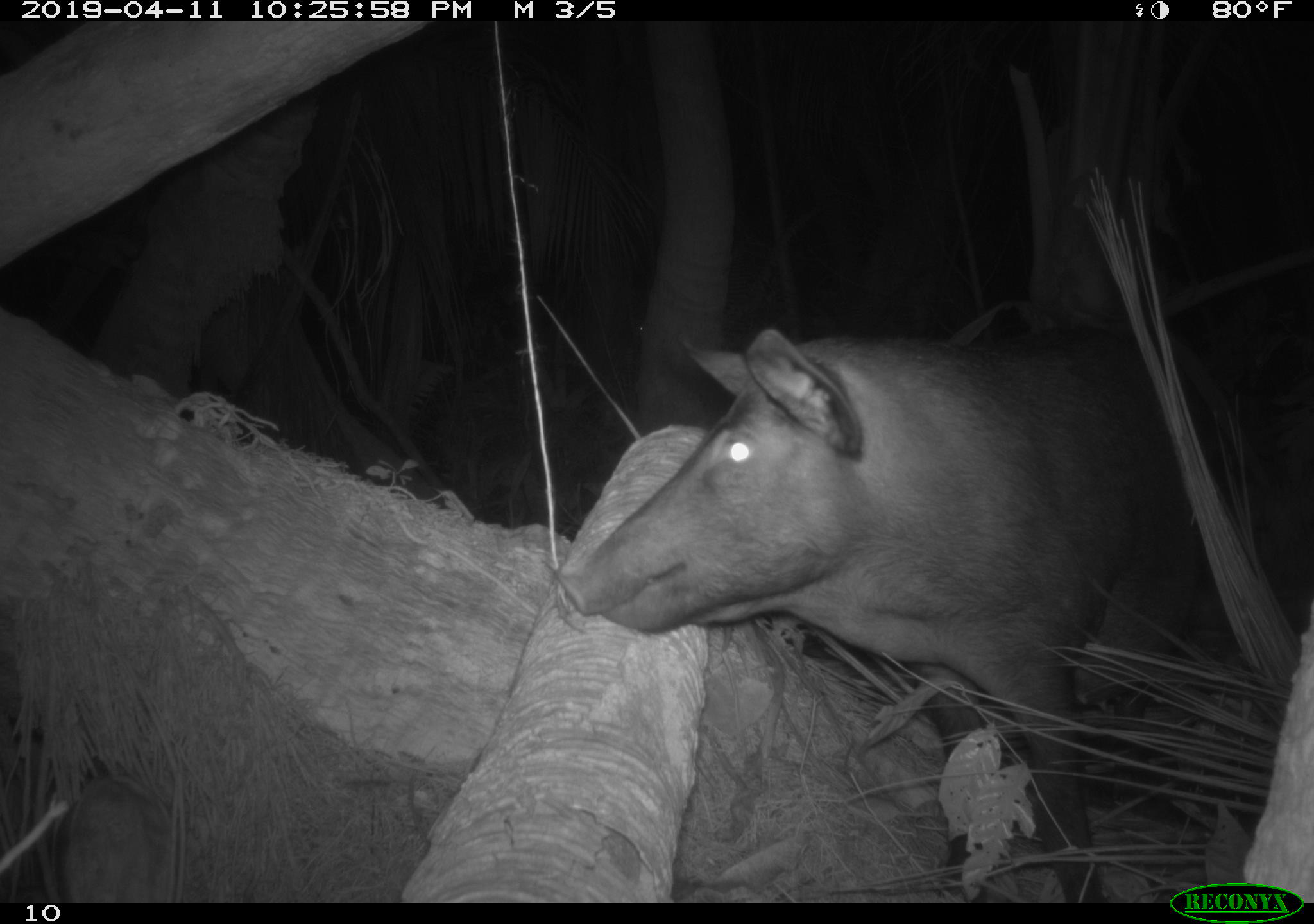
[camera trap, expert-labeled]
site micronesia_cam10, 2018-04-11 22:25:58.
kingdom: Animalia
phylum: Chordata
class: Mammalia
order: Artiodactyla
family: Suidae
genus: Sus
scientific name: Sus scrofa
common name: pig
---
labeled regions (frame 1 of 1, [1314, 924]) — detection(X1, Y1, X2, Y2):
pig: detection(457, 311, 1297, 900)